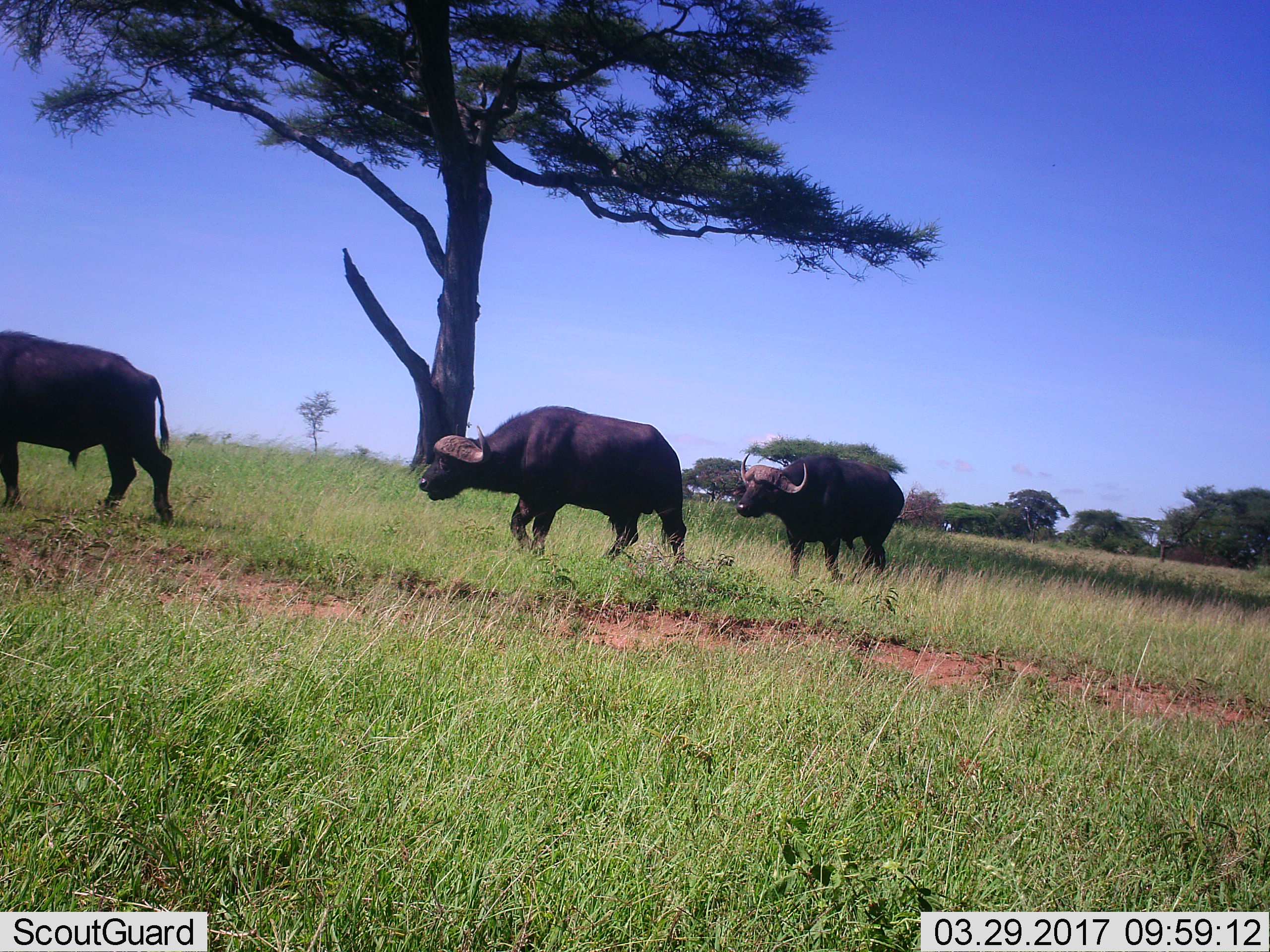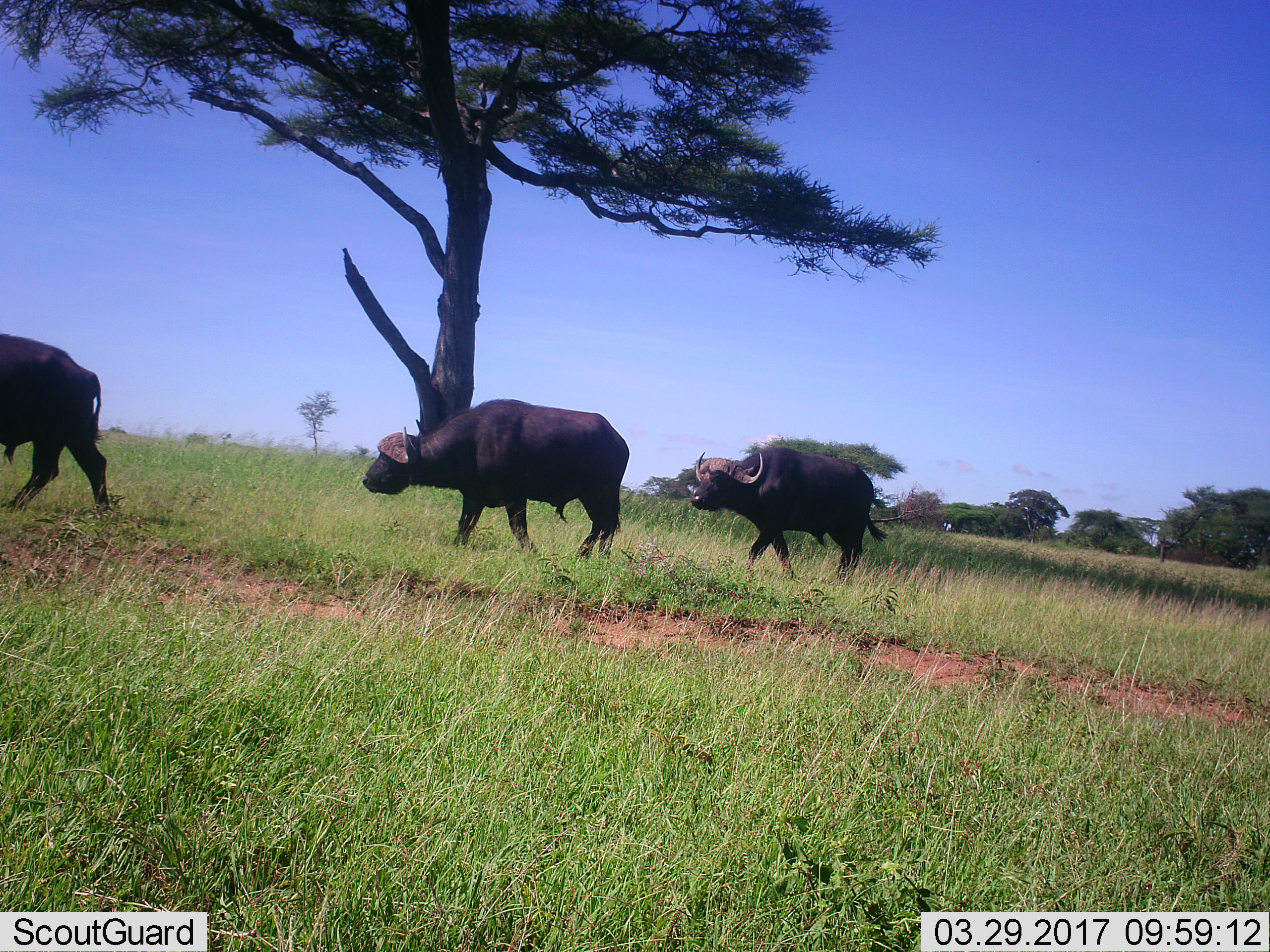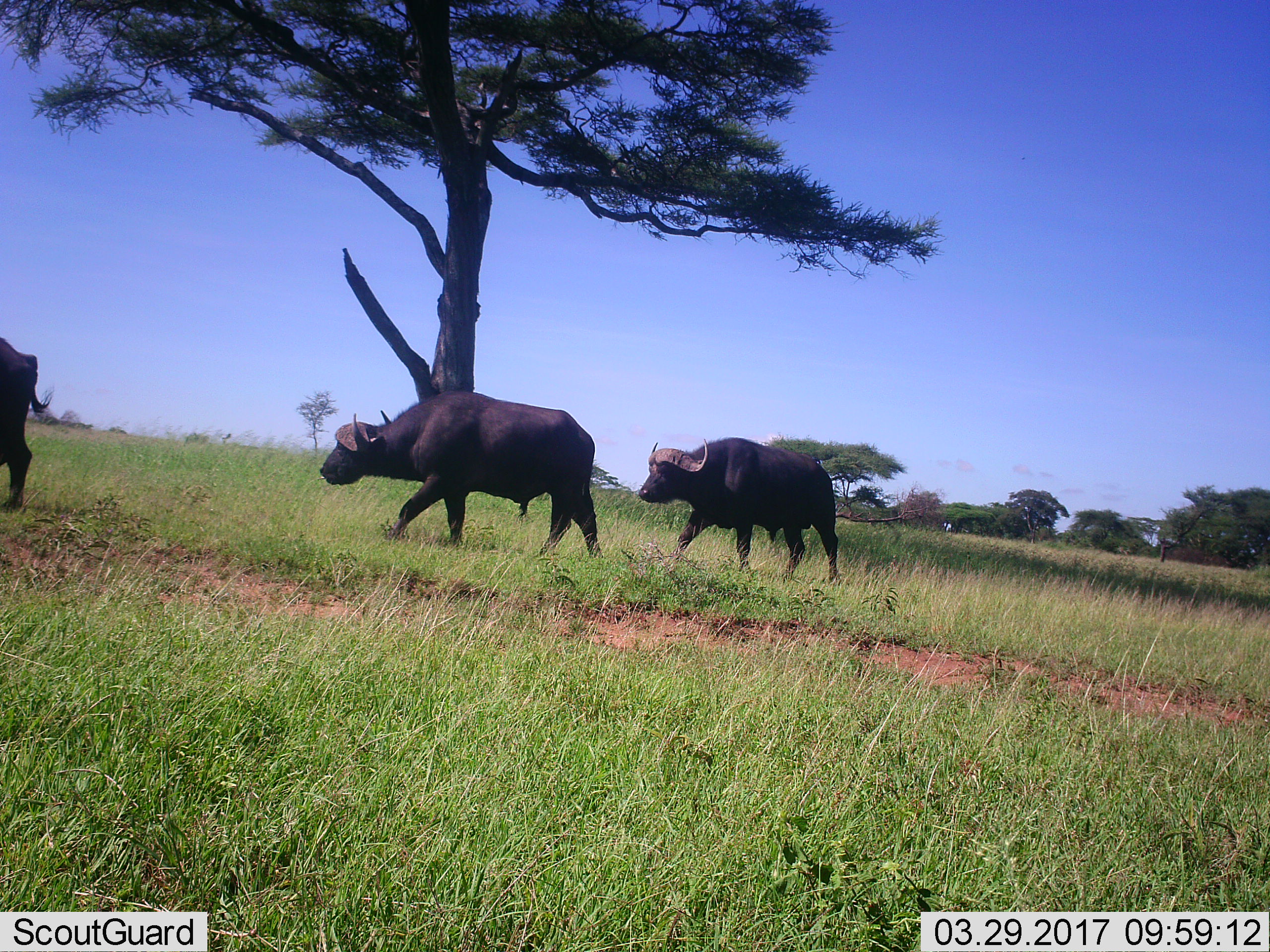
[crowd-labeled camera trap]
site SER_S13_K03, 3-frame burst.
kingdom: Animalia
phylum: Chordata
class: Mammalia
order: Artiodactyla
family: Bovidae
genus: Syncerus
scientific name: Syncerus caffer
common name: african buffalo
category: buffalo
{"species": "buffalo (african buffalo) (Syncerus caffer)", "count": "3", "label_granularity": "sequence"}